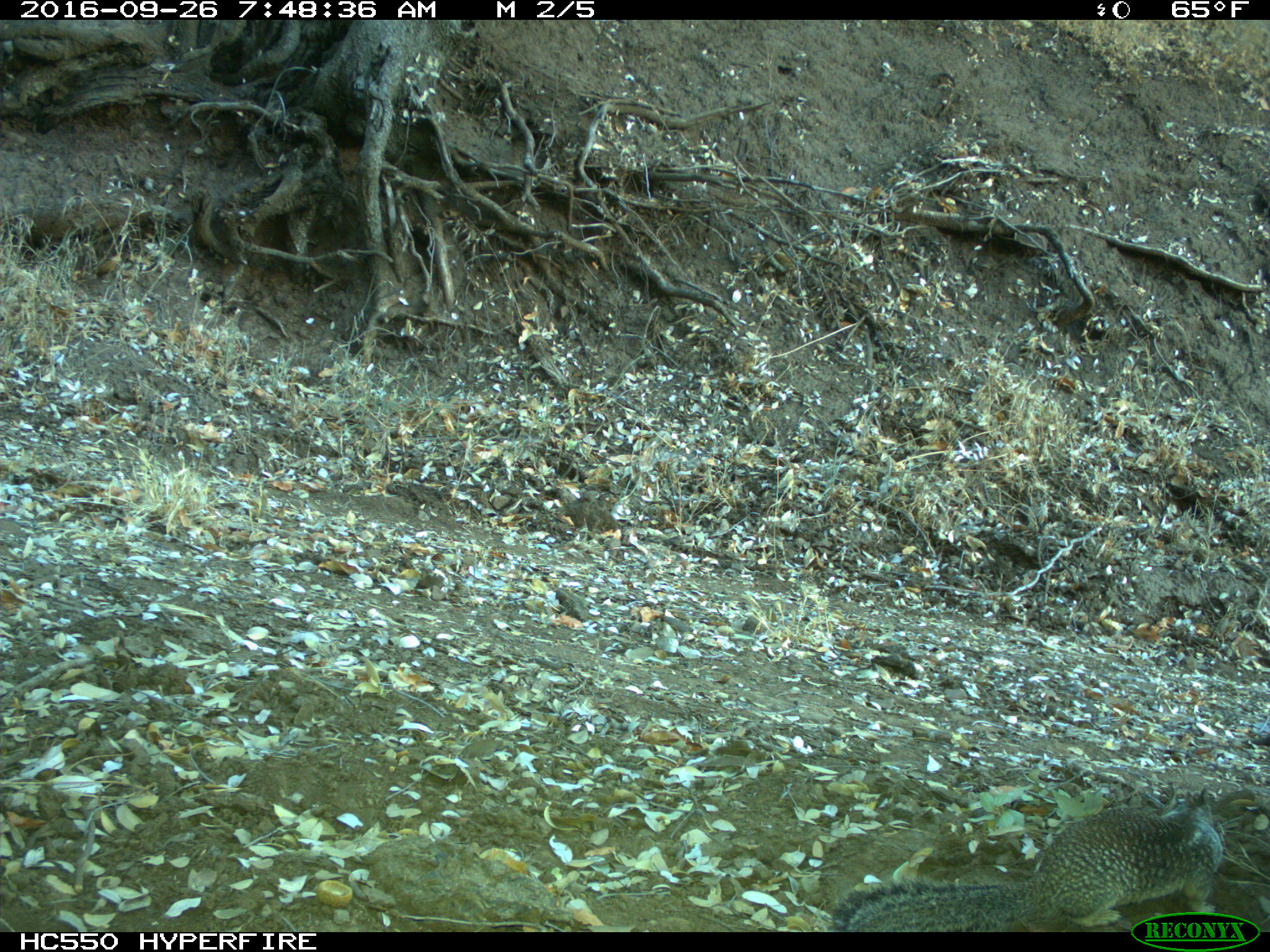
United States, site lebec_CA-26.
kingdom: Animalia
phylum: Chordata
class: Mammalia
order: Rodentia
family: Sciuridae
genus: Otospermophilus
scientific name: Otospermophilus beecheyi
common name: california ground squirrel